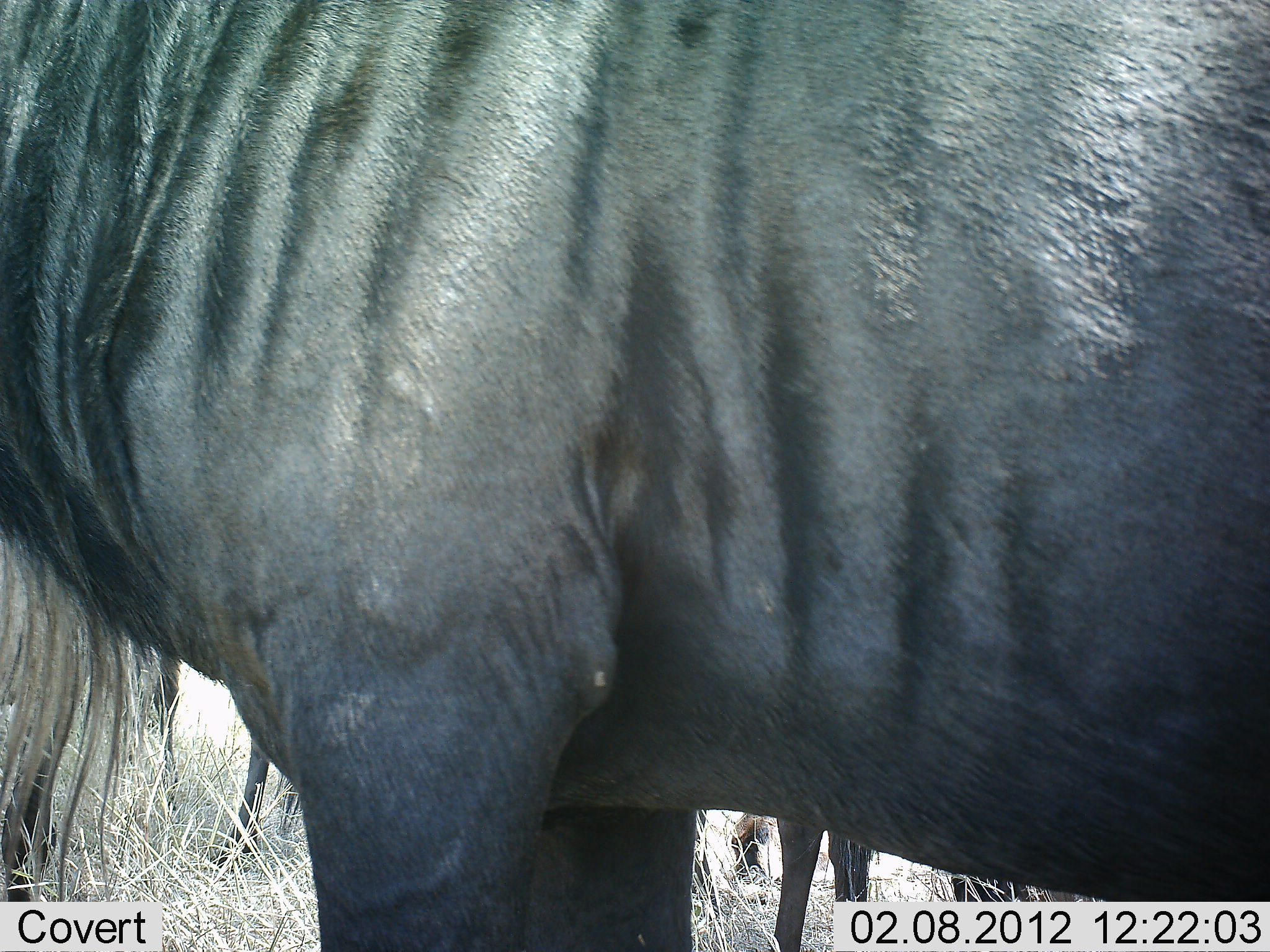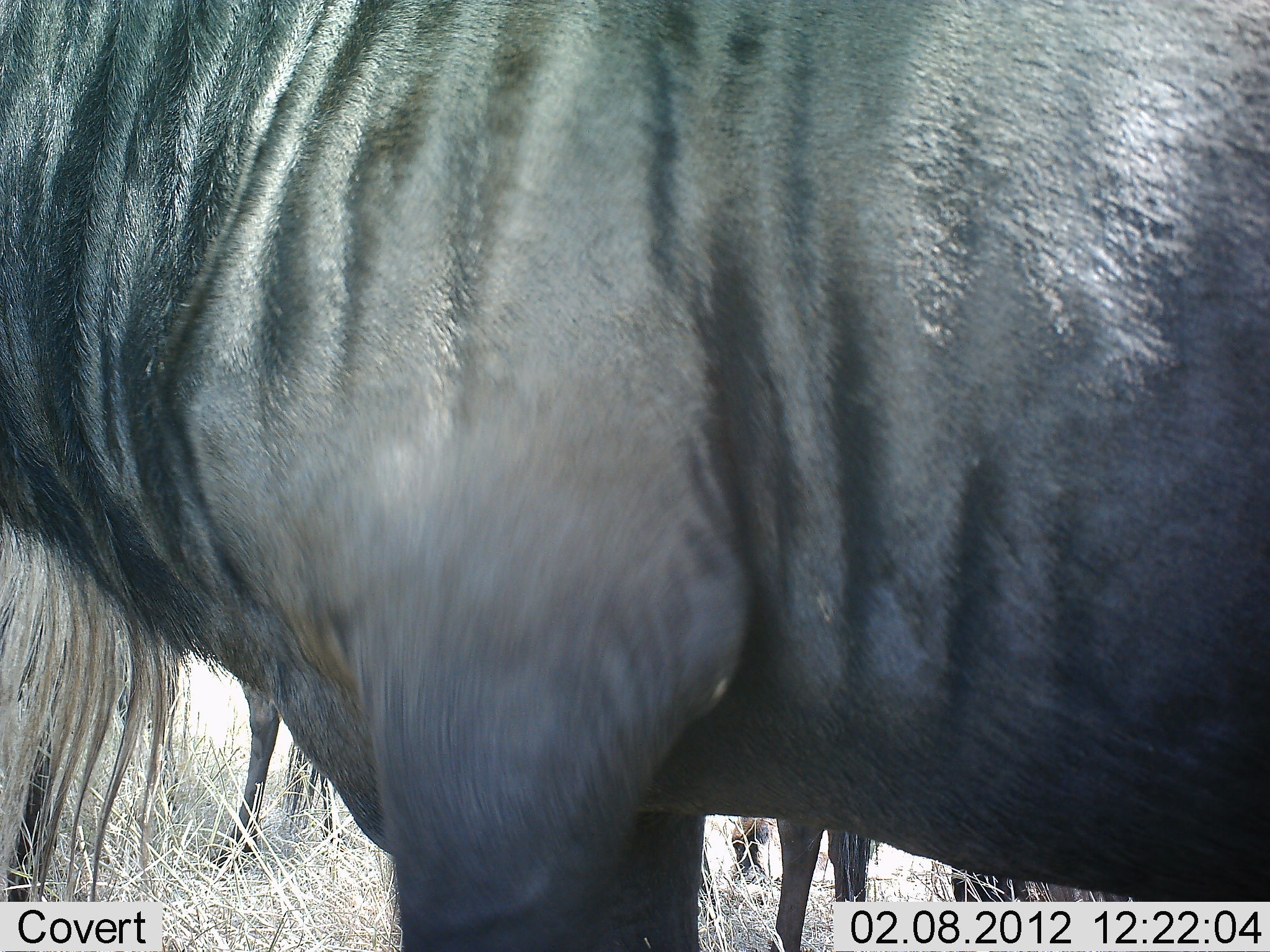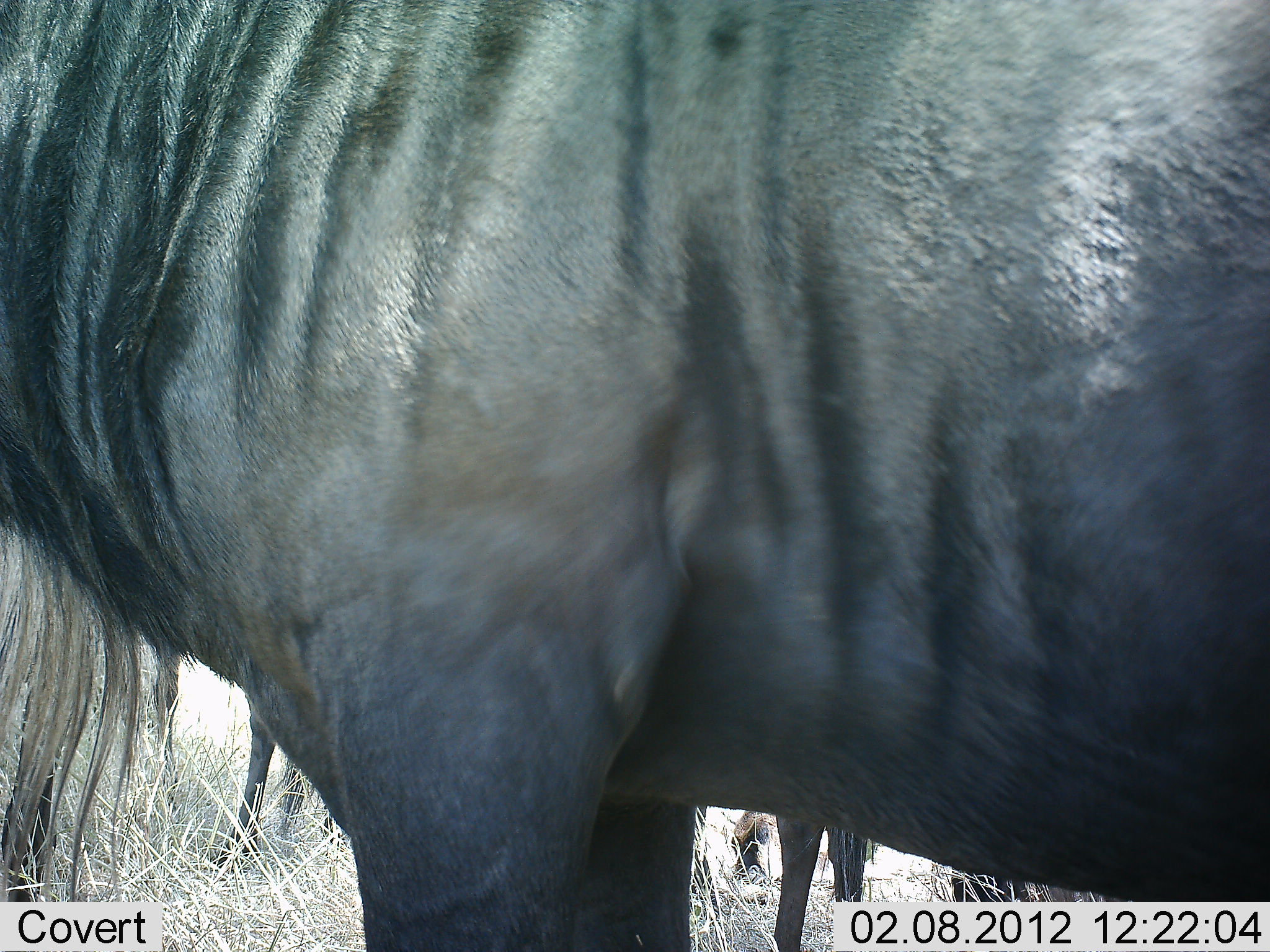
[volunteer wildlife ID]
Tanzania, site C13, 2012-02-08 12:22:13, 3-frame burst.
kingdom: Animalia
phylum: Chordata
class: Mammalia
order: Artiodactyla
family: Bovidae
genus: Connochaetes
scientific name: Connochaetes taurinus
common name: blue wildebeest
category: wildebeest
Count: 3.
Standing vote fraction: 97%.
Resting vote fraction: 10%.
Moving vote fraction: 6%.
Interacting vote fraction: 0%.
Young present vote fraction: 0%.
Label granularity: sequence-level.